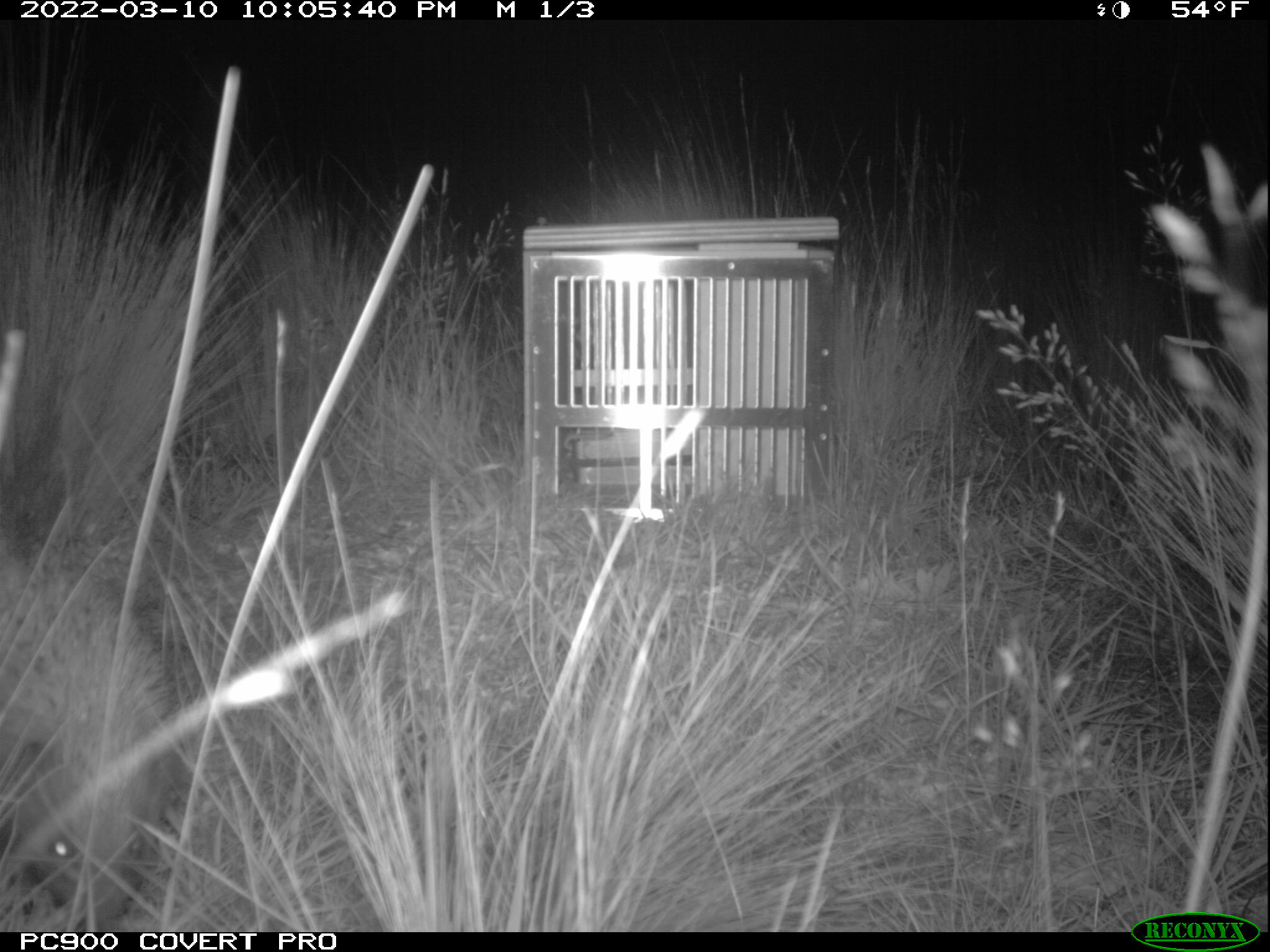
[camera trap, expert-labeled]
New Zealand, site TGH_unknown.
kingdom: Animalia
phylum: Chordata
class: Mammalia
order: Eulipotyphla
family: Erinaceidae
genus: Erinaceus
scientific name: Erinaceus europaeus europaeus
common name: european hedgehog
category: hedgehog